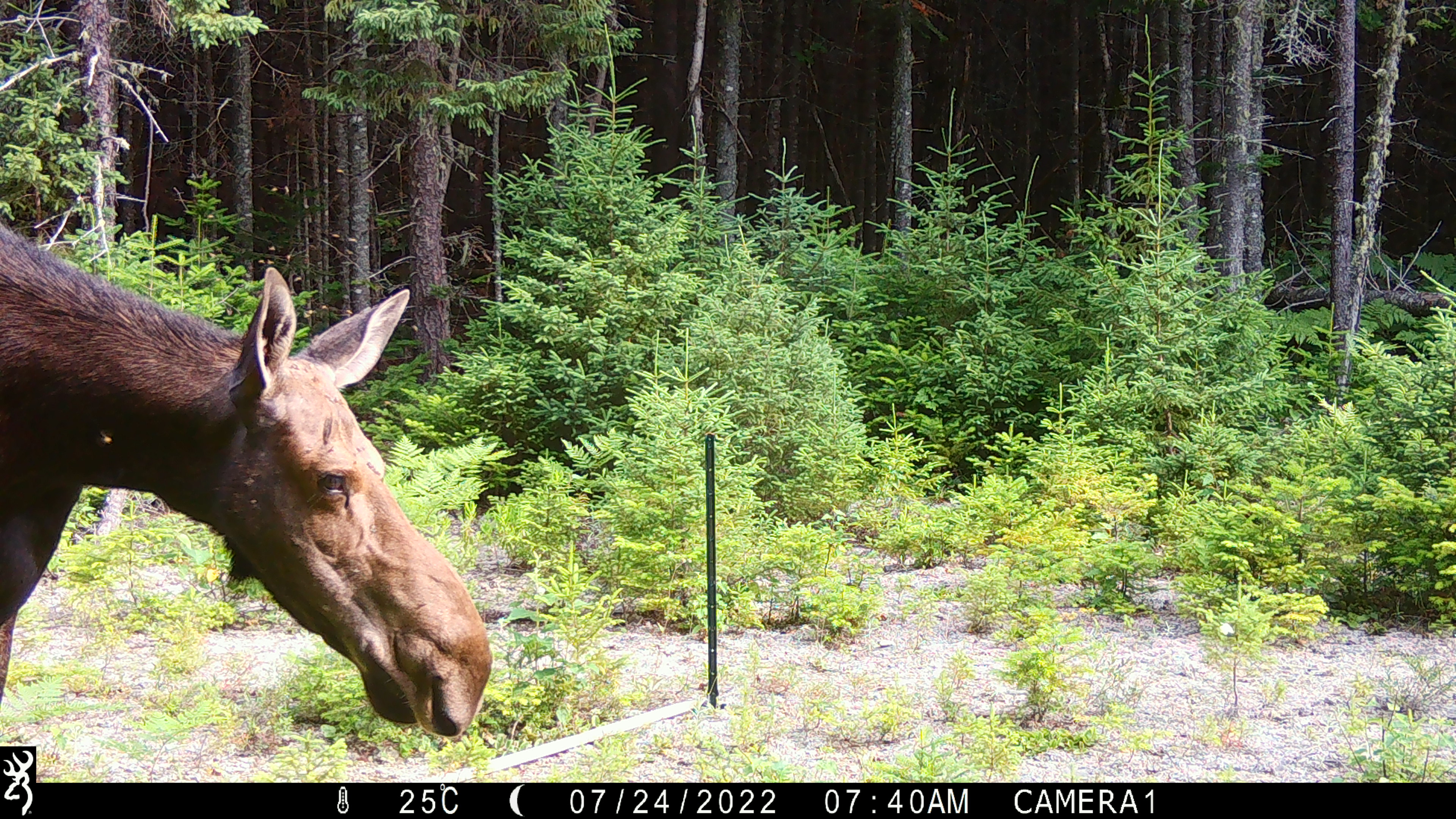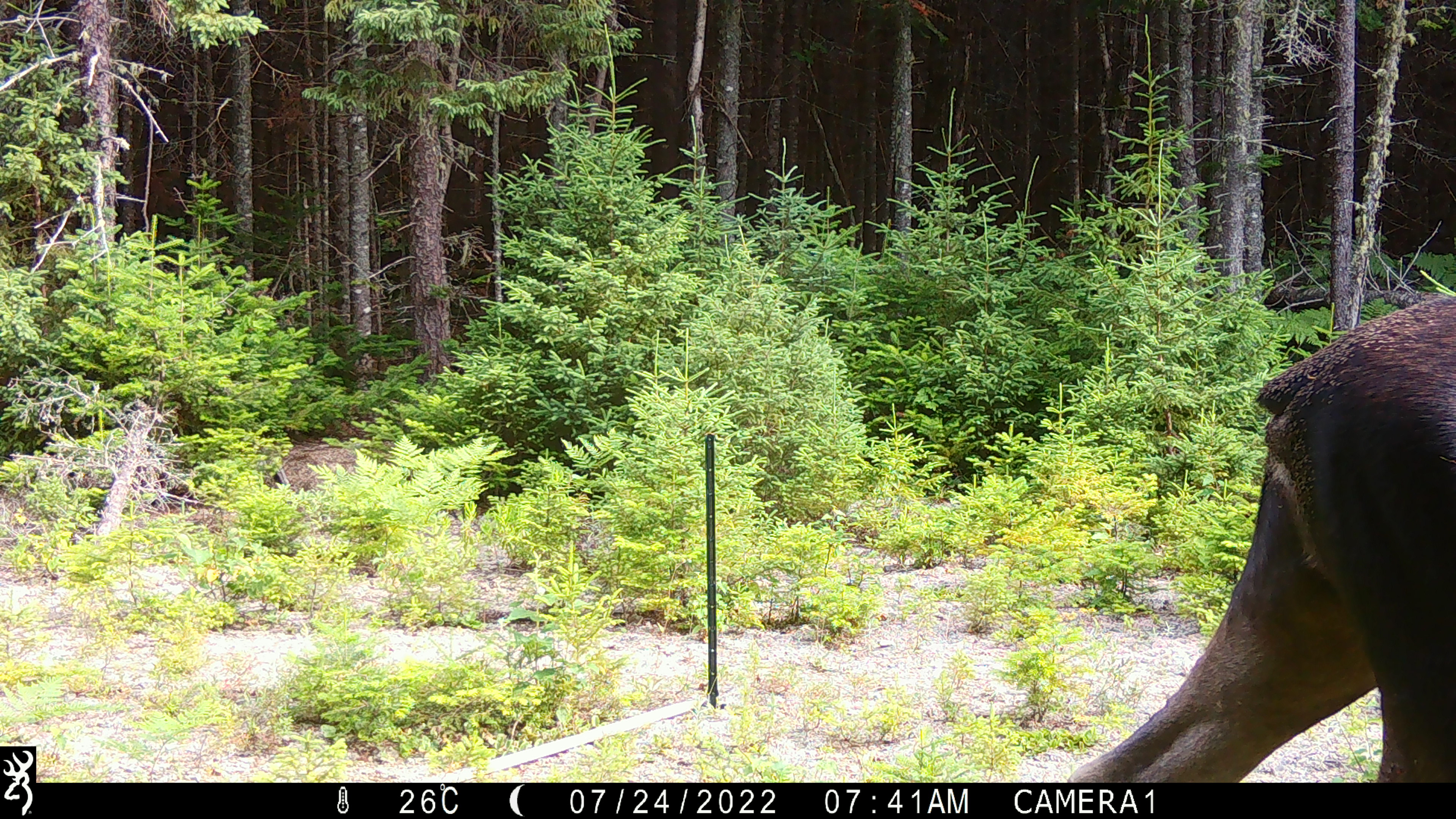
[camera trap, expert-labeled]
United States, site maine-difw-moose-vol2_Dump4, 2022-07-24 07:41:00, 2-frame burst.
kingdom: Animalia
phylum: Chordata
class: Mammalia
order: Artiodactyla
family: Cervidae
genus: Alces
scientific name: Alces alces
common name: moose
Moose (Alces alces).